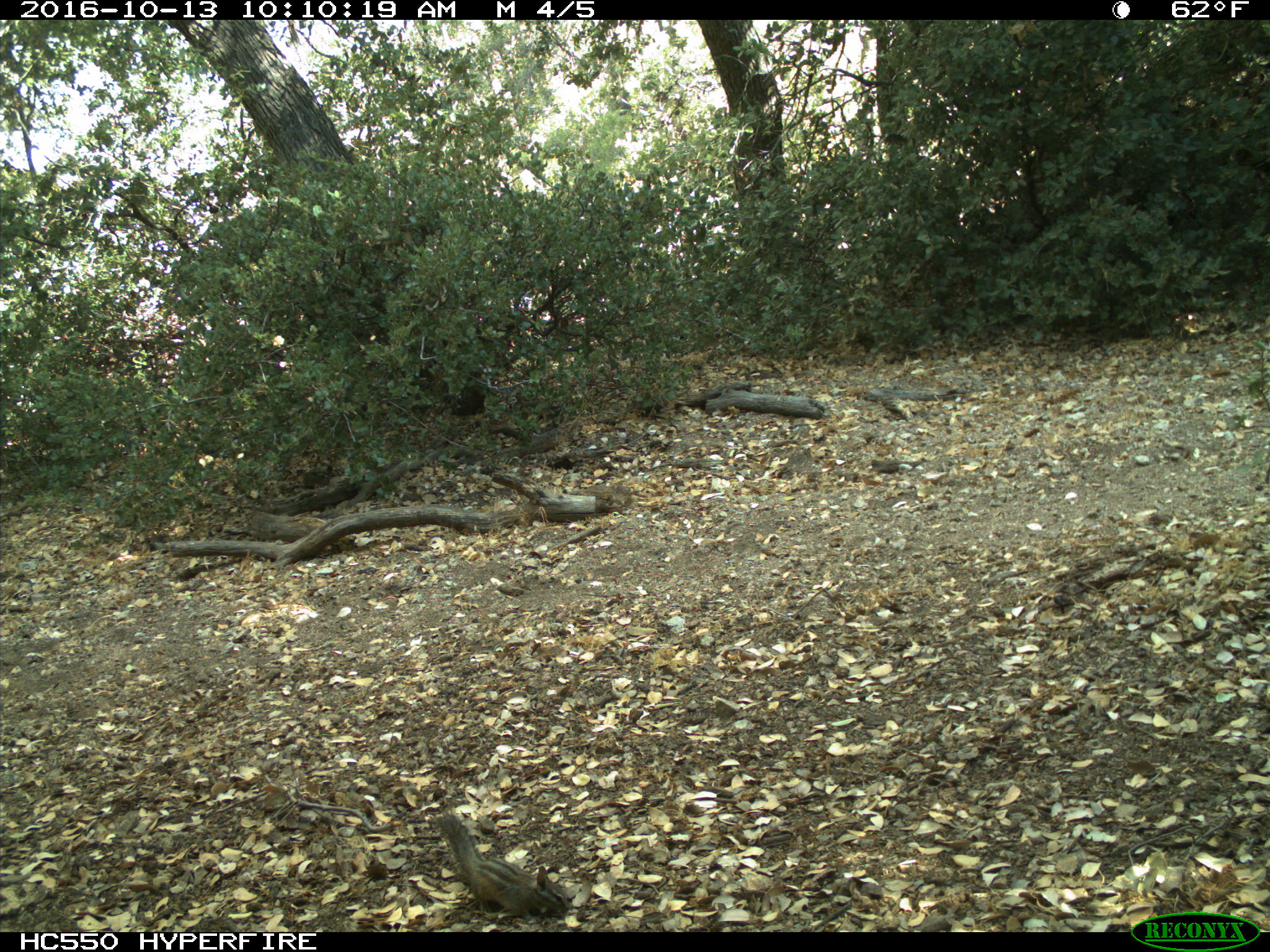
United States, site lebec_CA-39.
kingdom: Animalia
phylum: Chordata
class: Mammalia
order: Rodentia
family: Sciuridae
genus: Tamias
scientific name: Tamias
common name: chipmunk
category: unidentified chipmunk